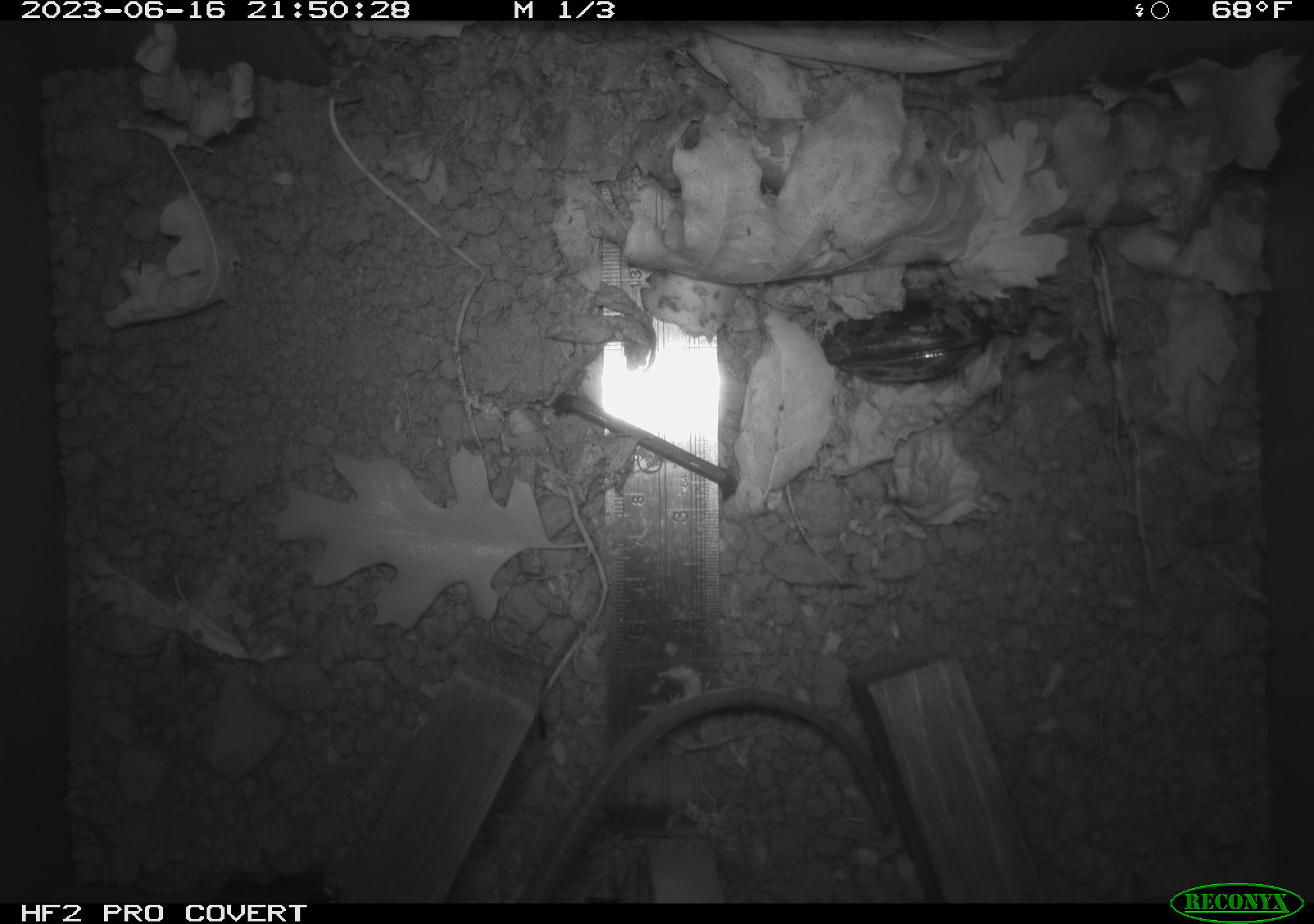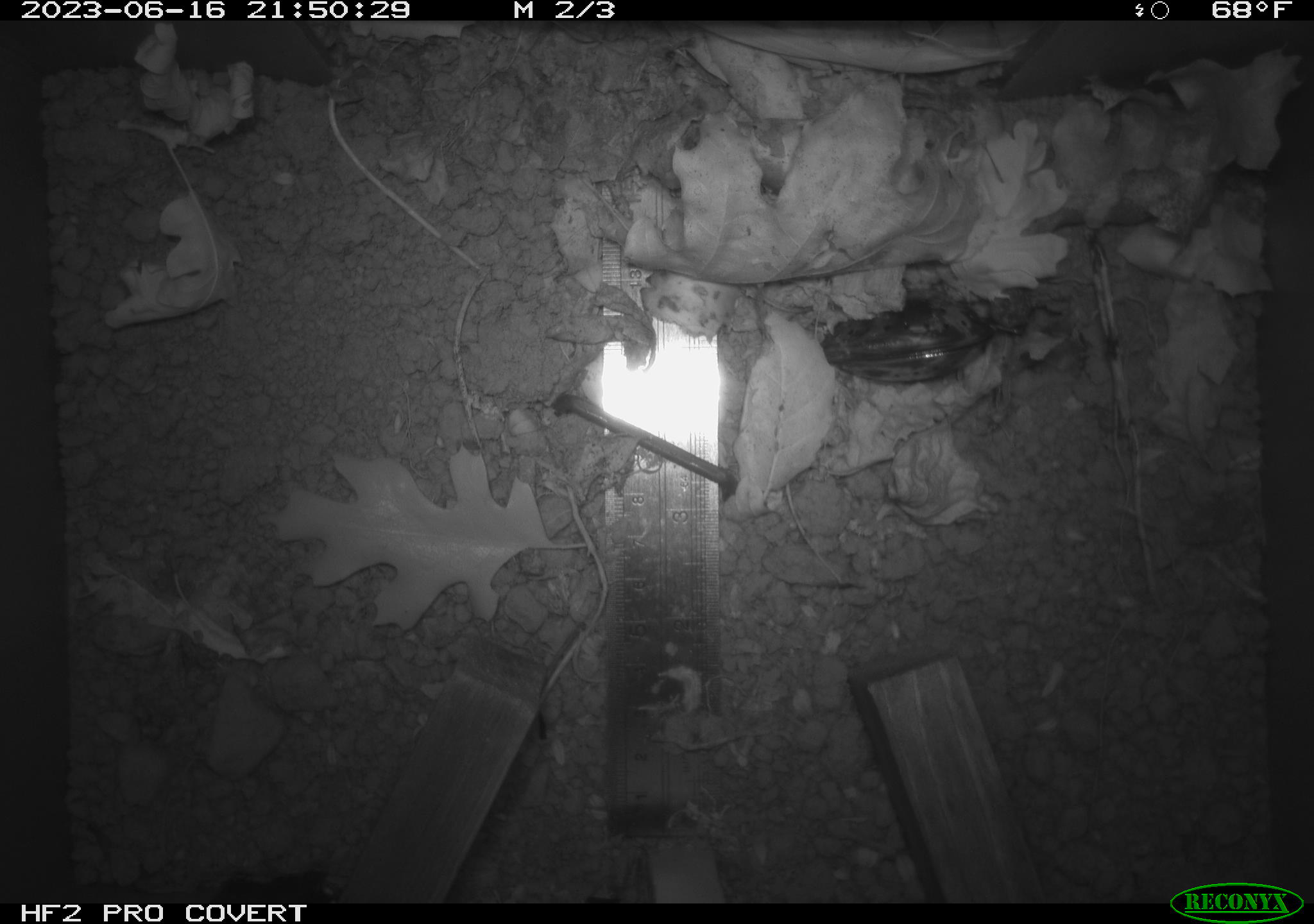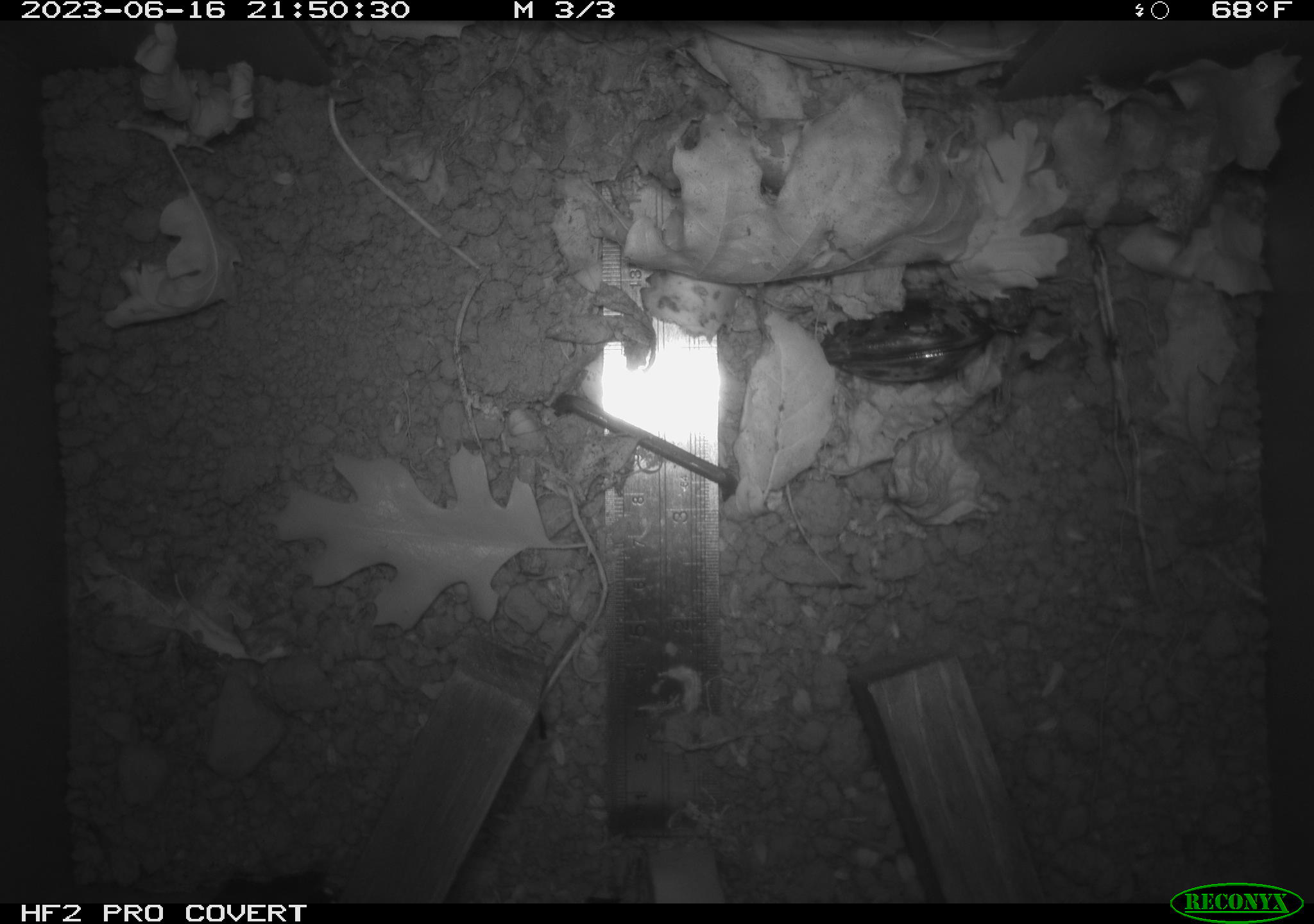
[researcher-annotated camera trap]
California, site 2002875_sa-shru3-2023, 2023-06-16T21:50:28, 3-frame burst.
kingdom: Animalia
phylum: Chordata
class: Mammalia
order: Rodentia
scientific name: Rodentia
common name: mouse species